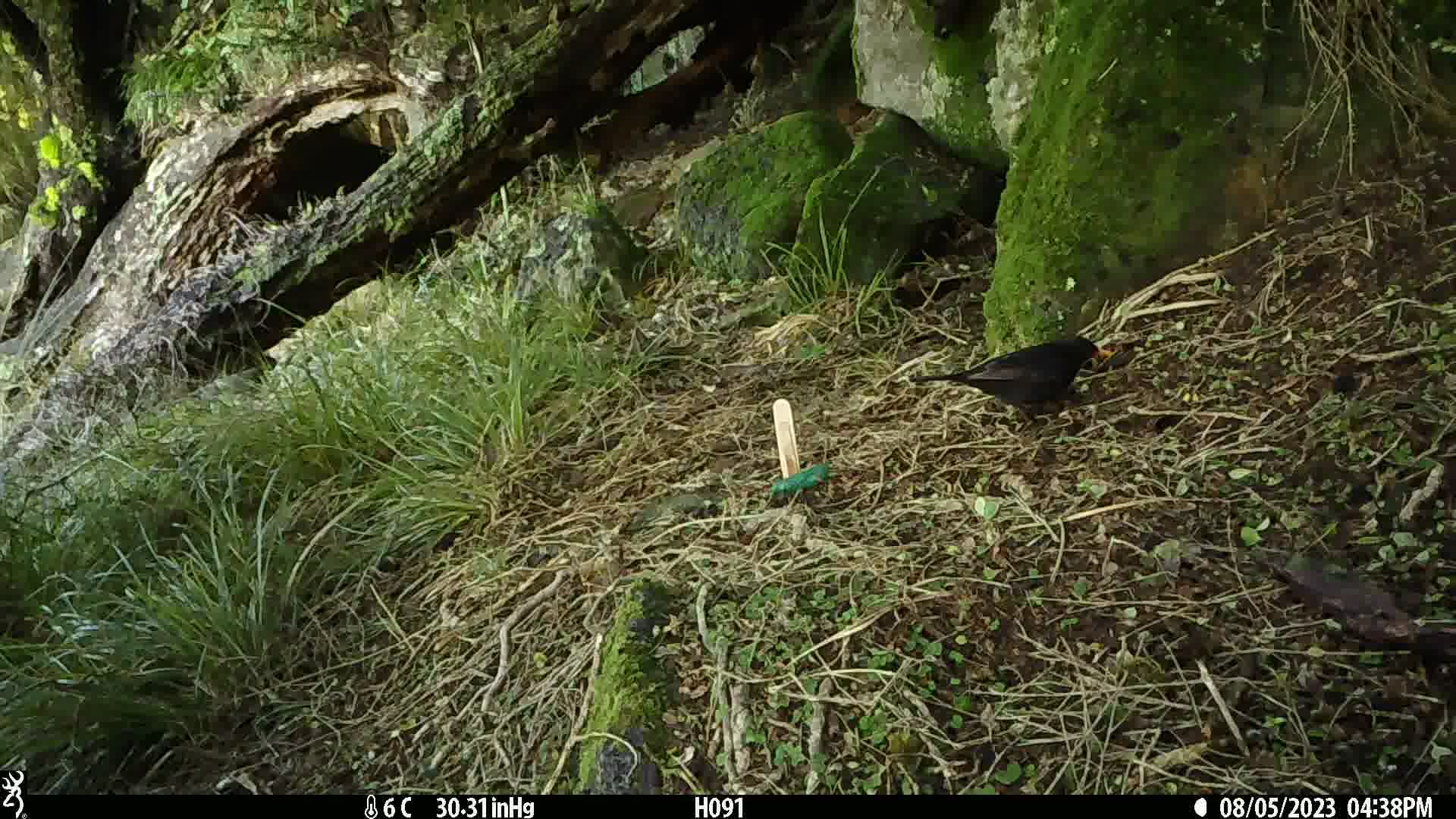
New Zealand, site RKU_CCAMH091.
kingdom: Animalia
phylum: Chordata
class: Aves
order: Passeriformes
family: Turdidae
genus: Turdus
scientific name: Turdus merula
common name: eurasian blackbird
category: blackbird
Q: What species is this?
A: Blackbird (eurasian blackbird) (Turdus merula).